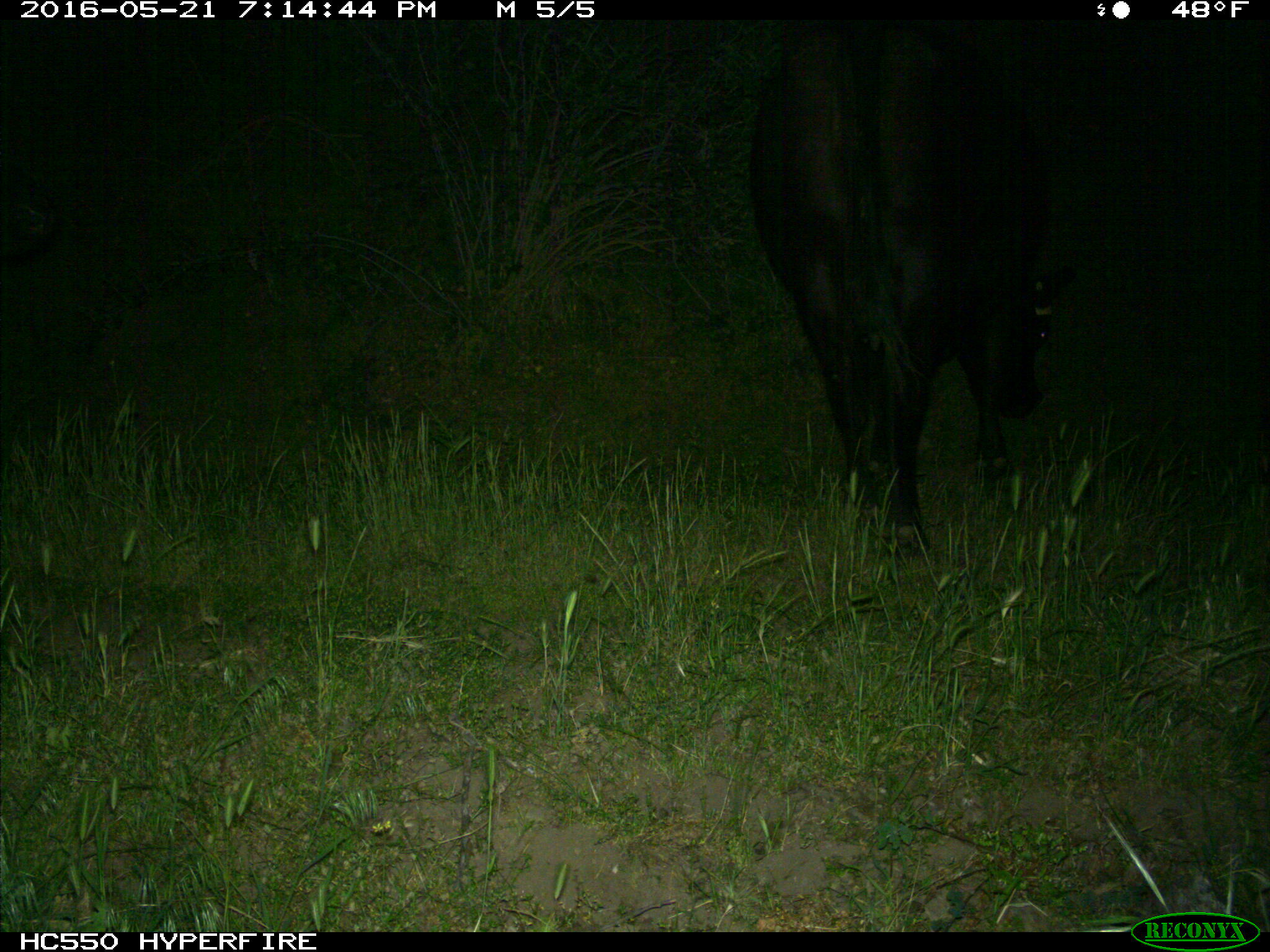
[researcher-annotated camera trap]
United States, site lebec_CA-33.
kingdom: Animalia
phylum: Chordata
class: Mammalia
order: Artiodactyla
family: Bovidae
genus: Bos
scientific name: Bos taurus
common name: domestic cow